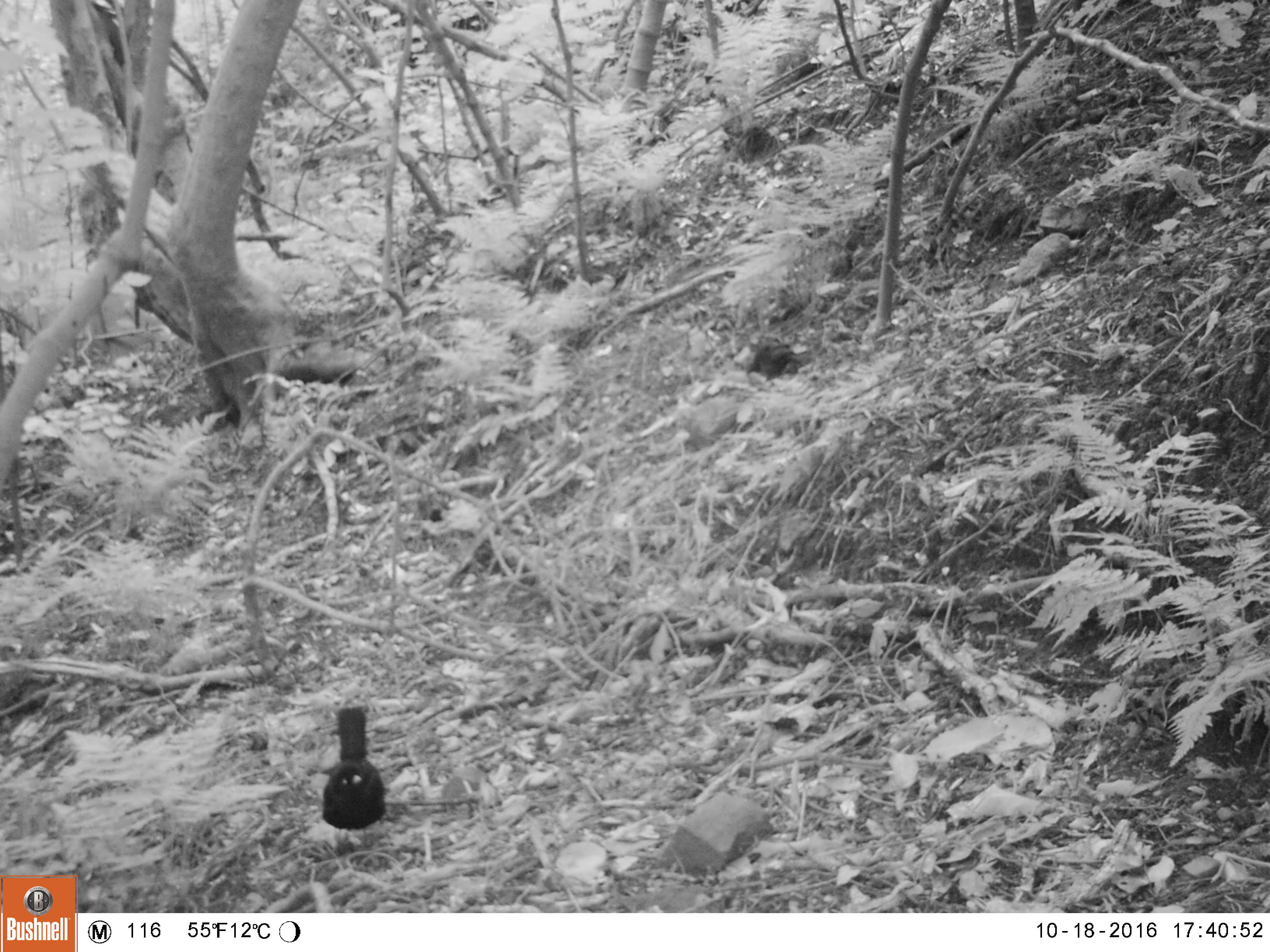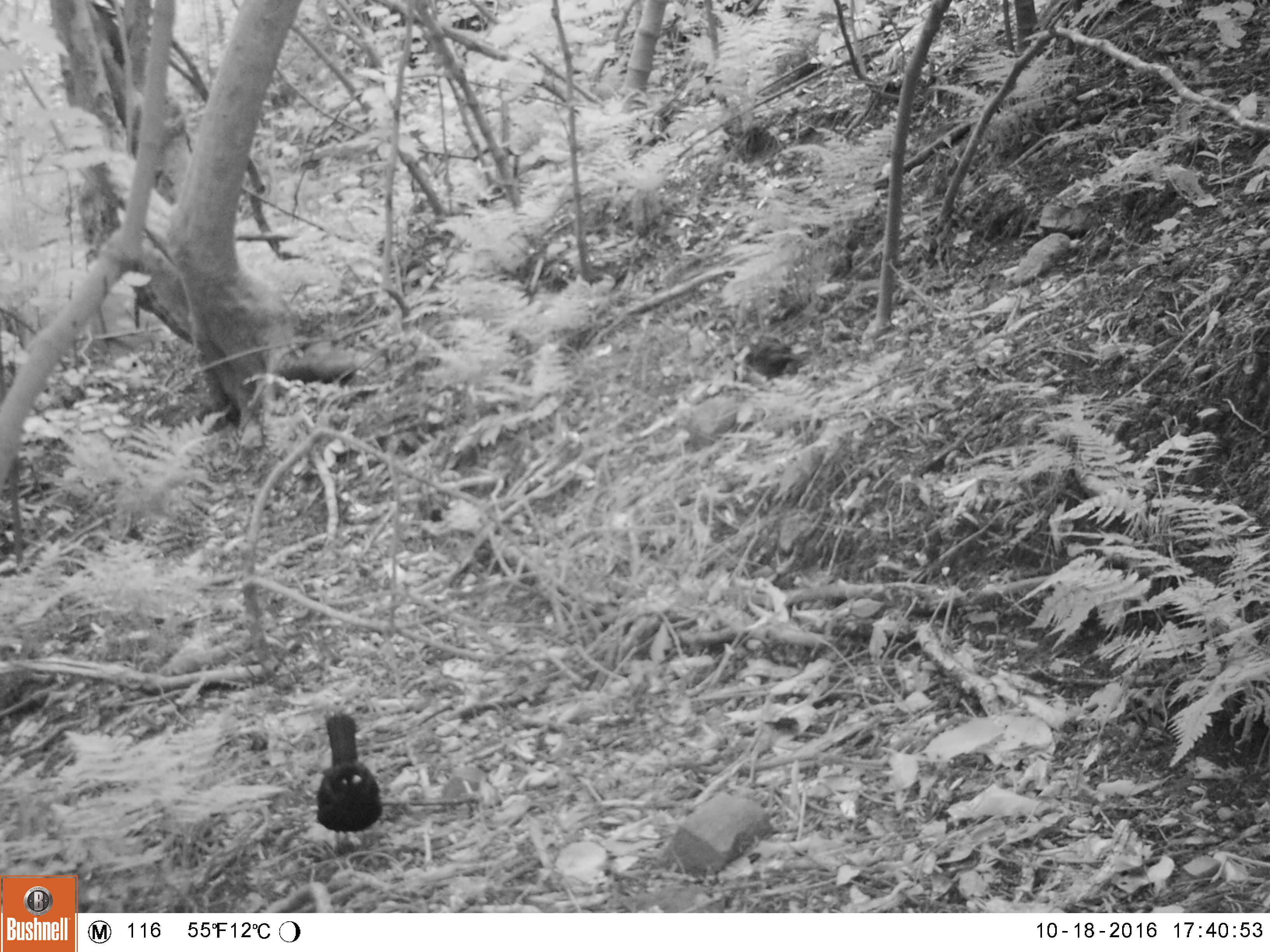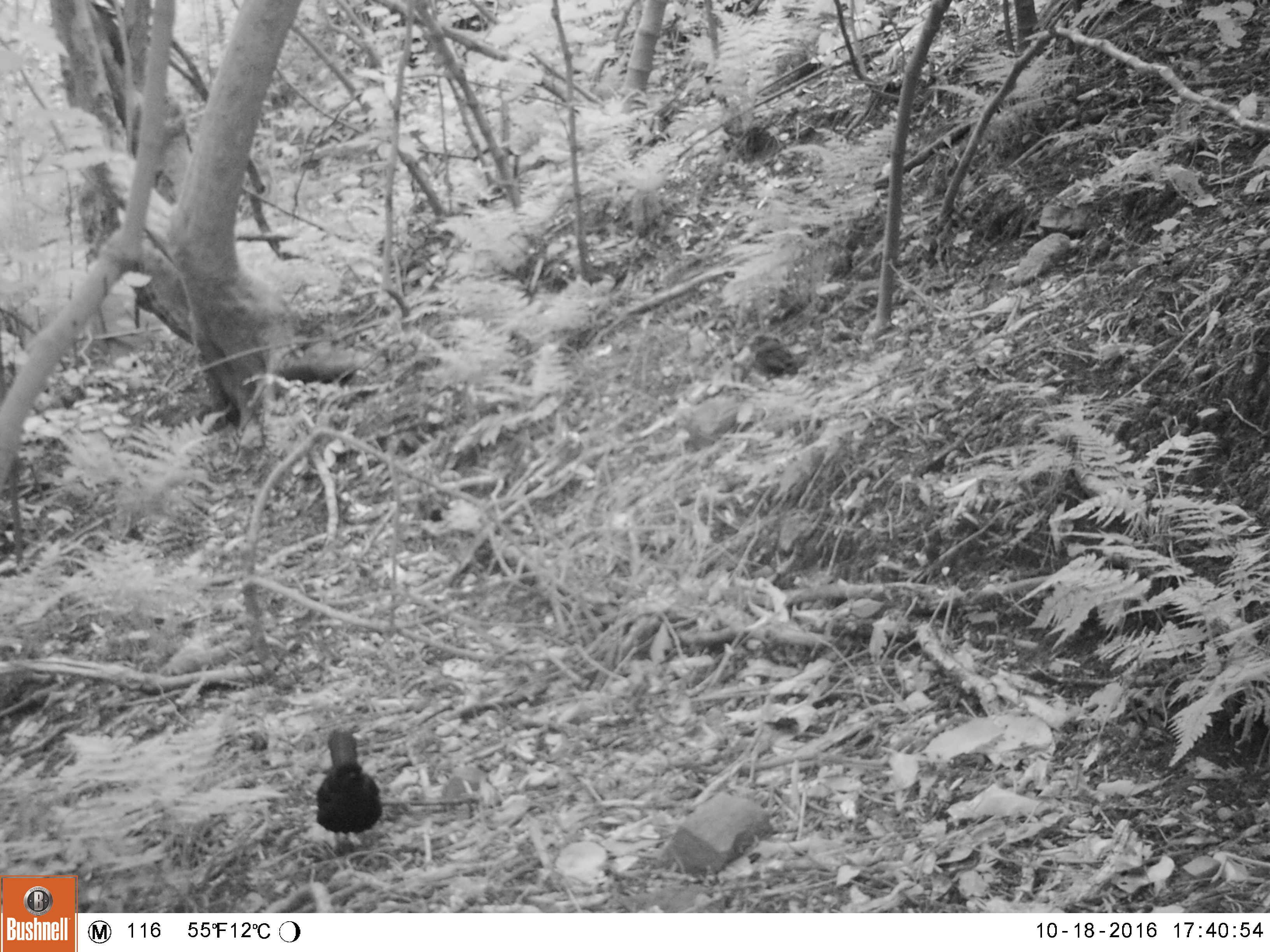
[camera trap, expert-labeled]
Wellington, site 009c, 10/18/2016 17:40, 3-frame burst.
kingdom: Animalia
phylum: Chordata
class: Aves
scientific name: Aves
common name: bird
Bird (Aves).